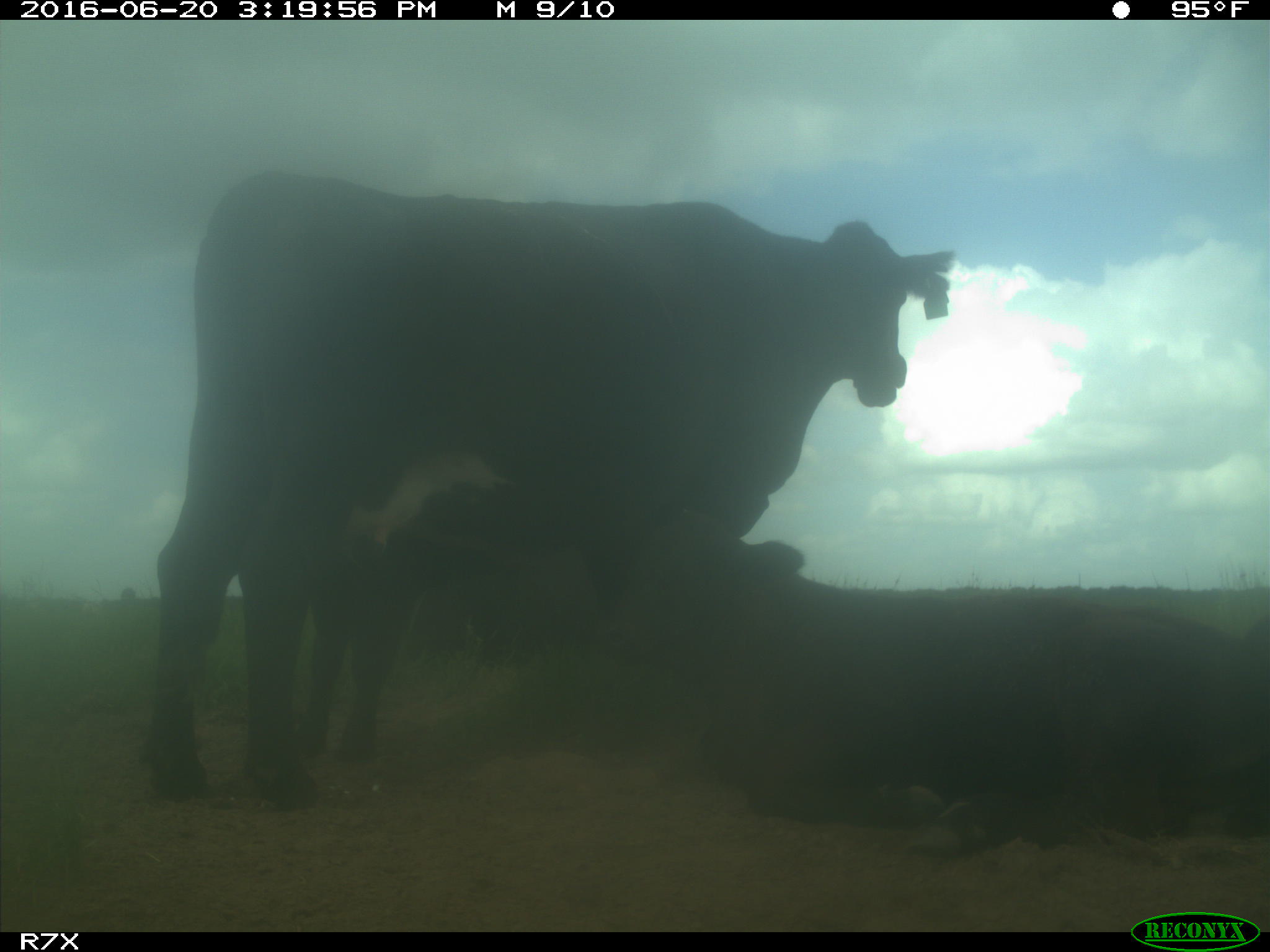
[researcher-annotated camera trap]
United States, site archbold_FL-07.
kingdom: Animalia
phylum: Chordata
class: Mammalia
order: Artiodactyla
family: Bovidae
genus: Bos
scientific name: Bos taurus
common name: domestic cow